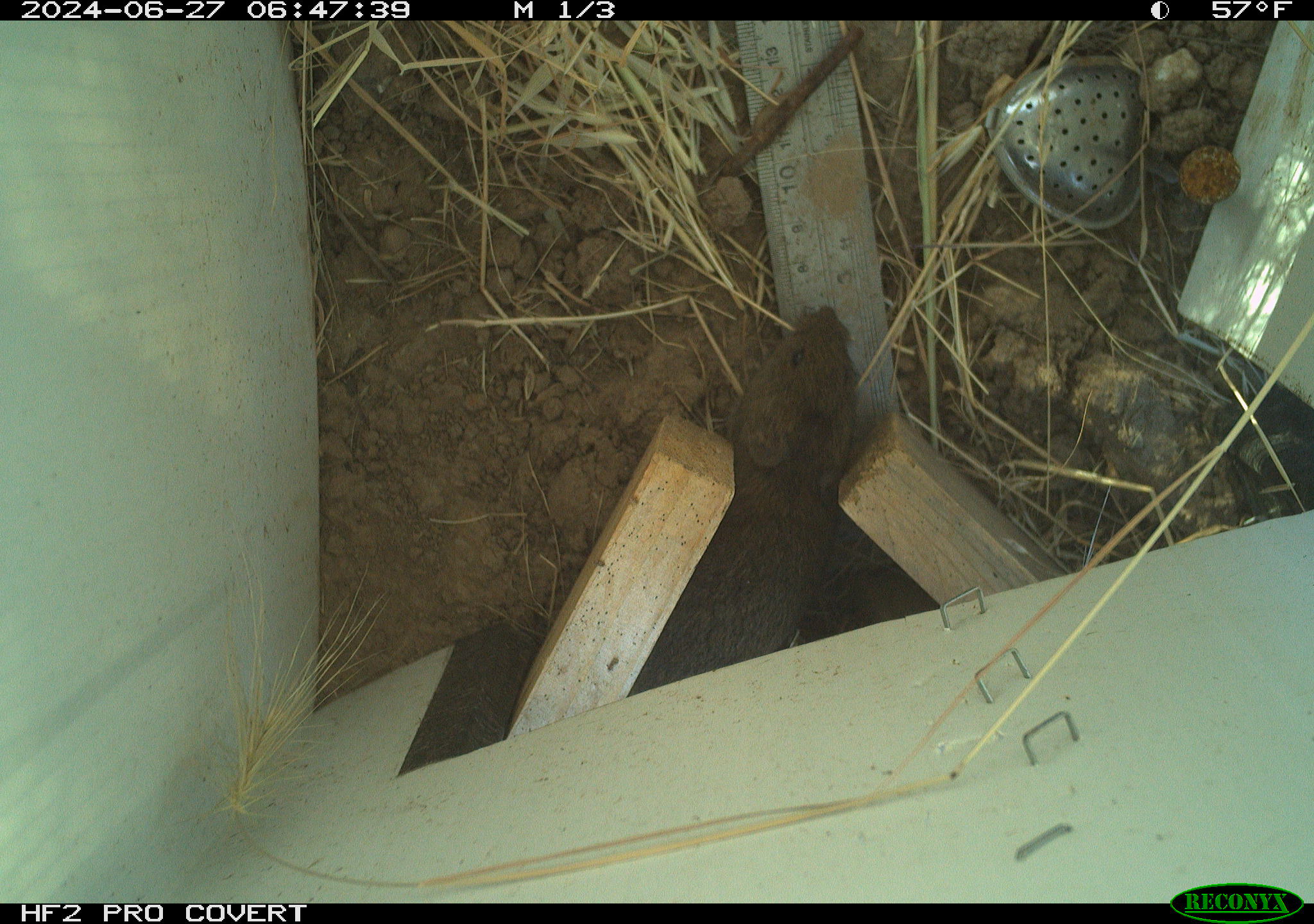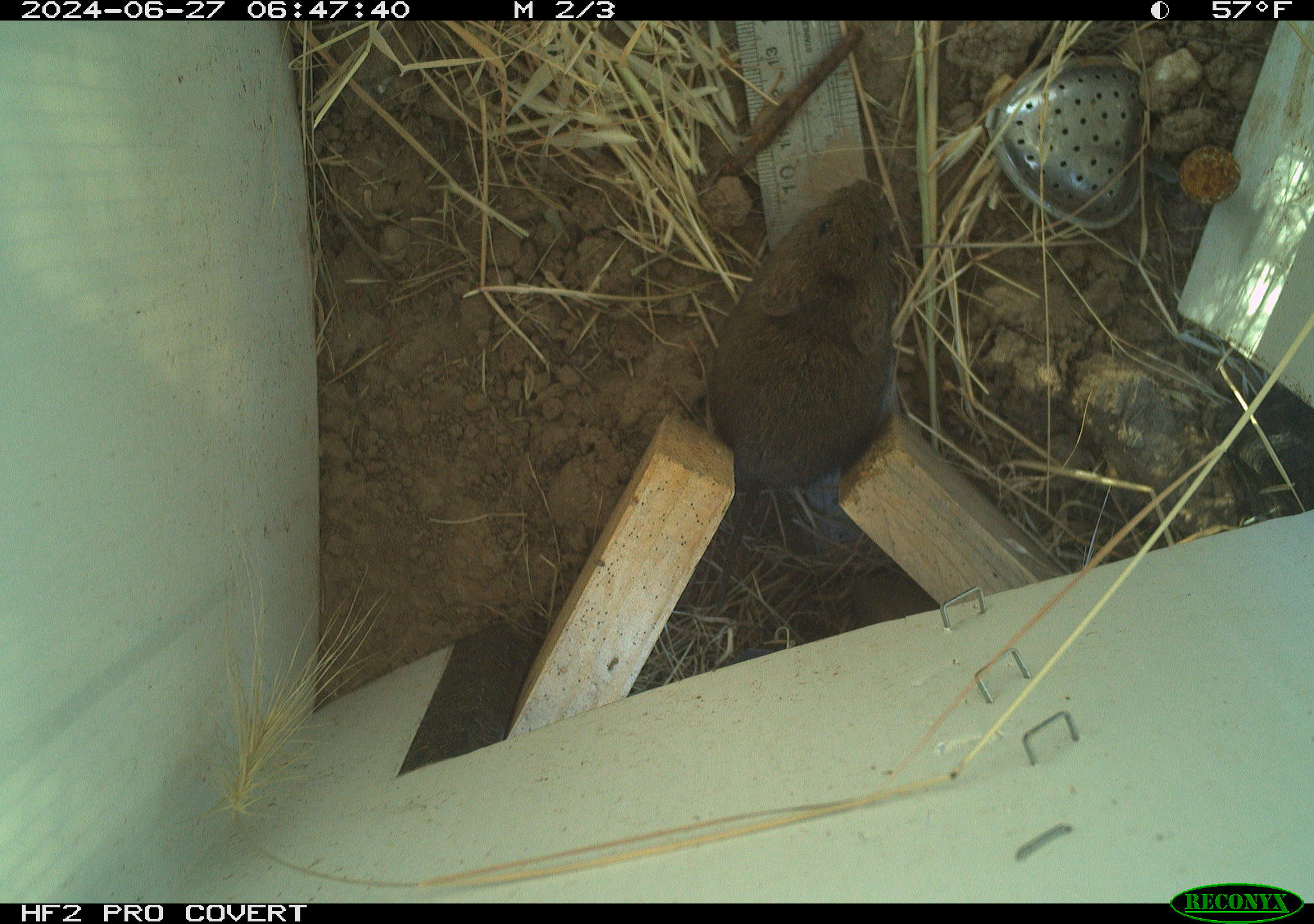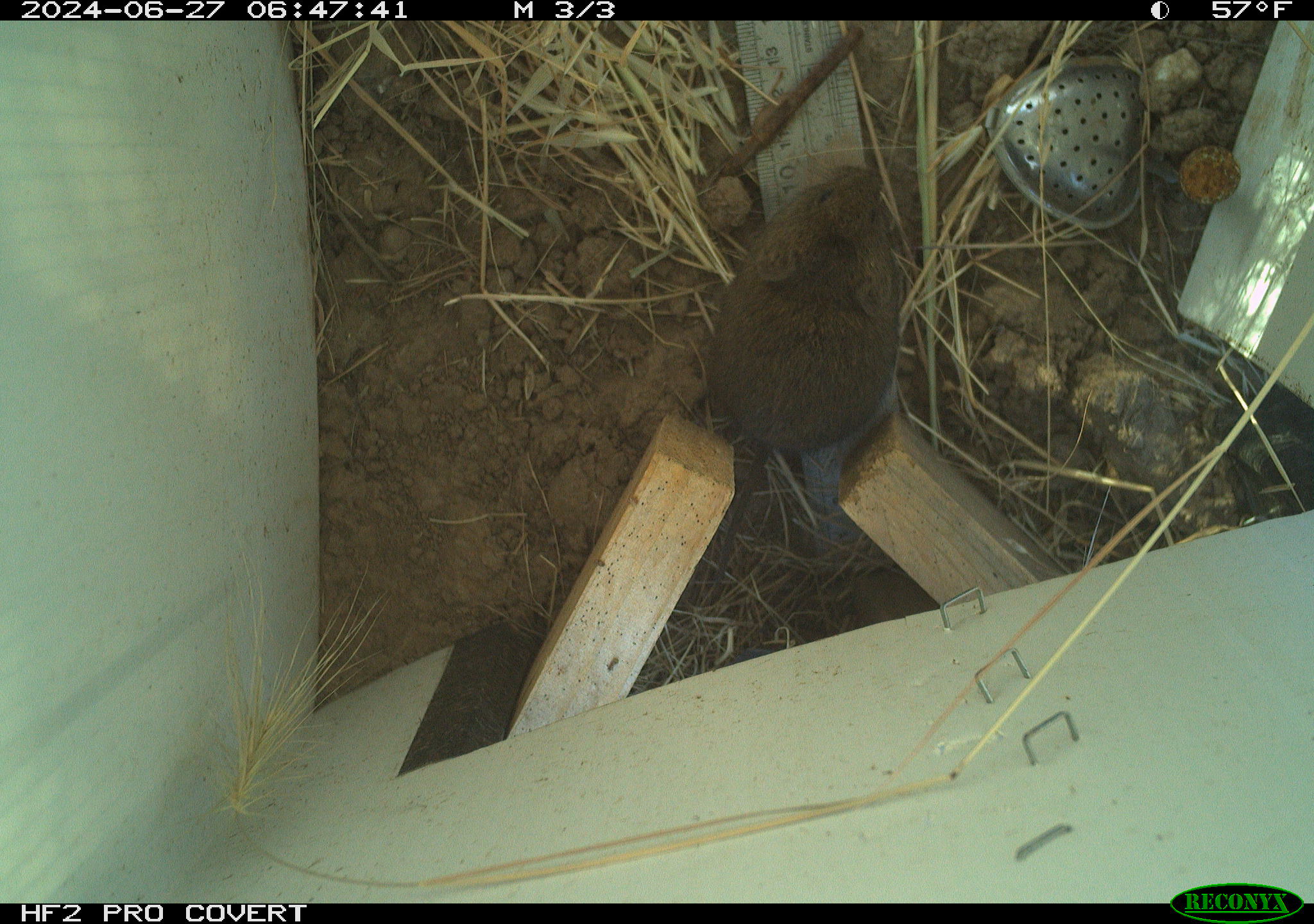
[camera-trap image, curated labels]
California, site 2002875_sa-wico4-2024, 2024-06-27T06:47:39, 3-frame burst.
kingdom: Animalia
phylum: Chordata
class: Mammalia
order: Rodentia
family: Cricetidae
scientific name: Arvicolinae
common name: voles, lemmings, and muskrats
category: arvicolinae subfamily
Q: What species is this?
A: Arvicolinae subfamily (voles, lemmings, and muskrats) (Arvicolinae).